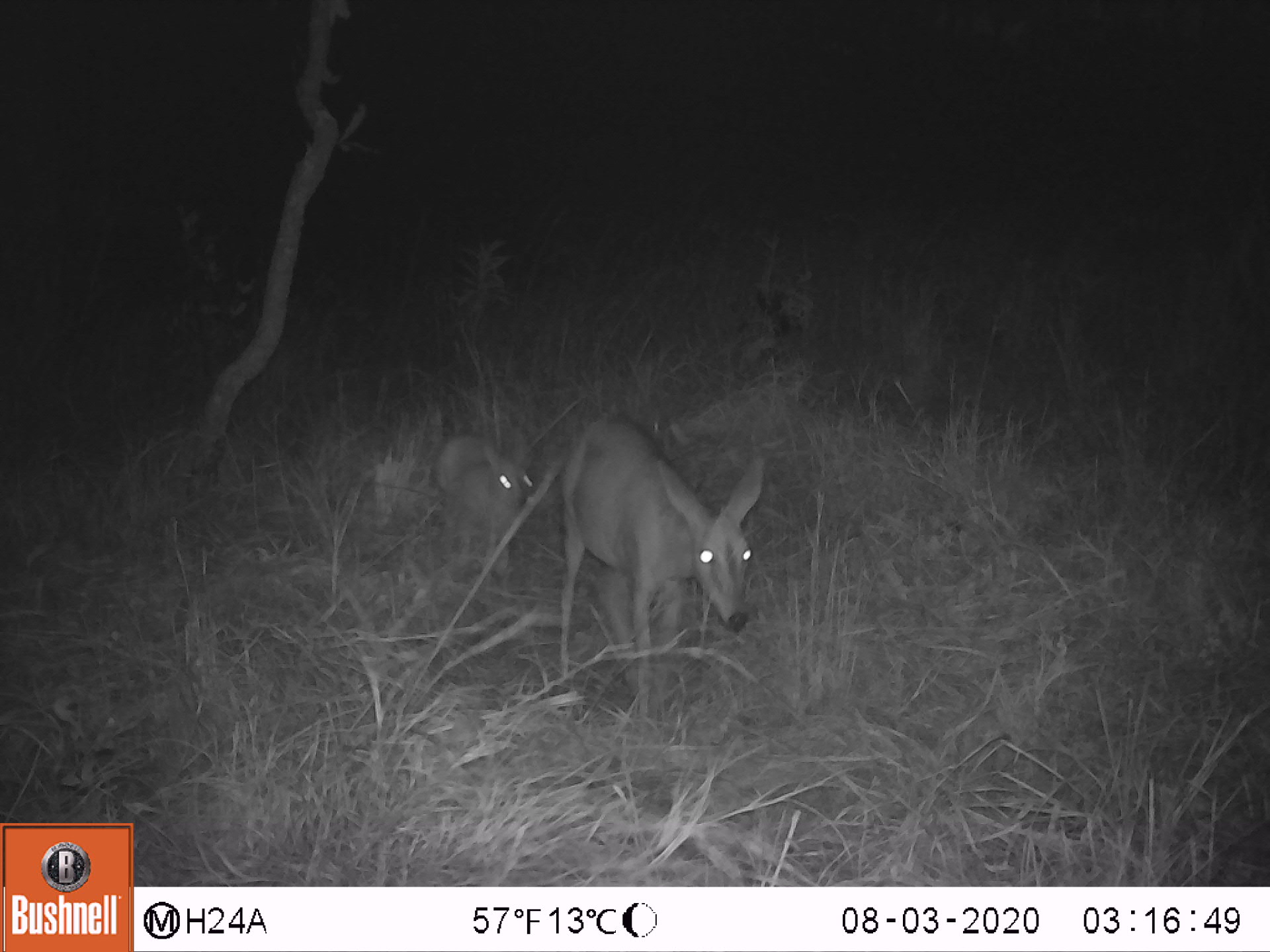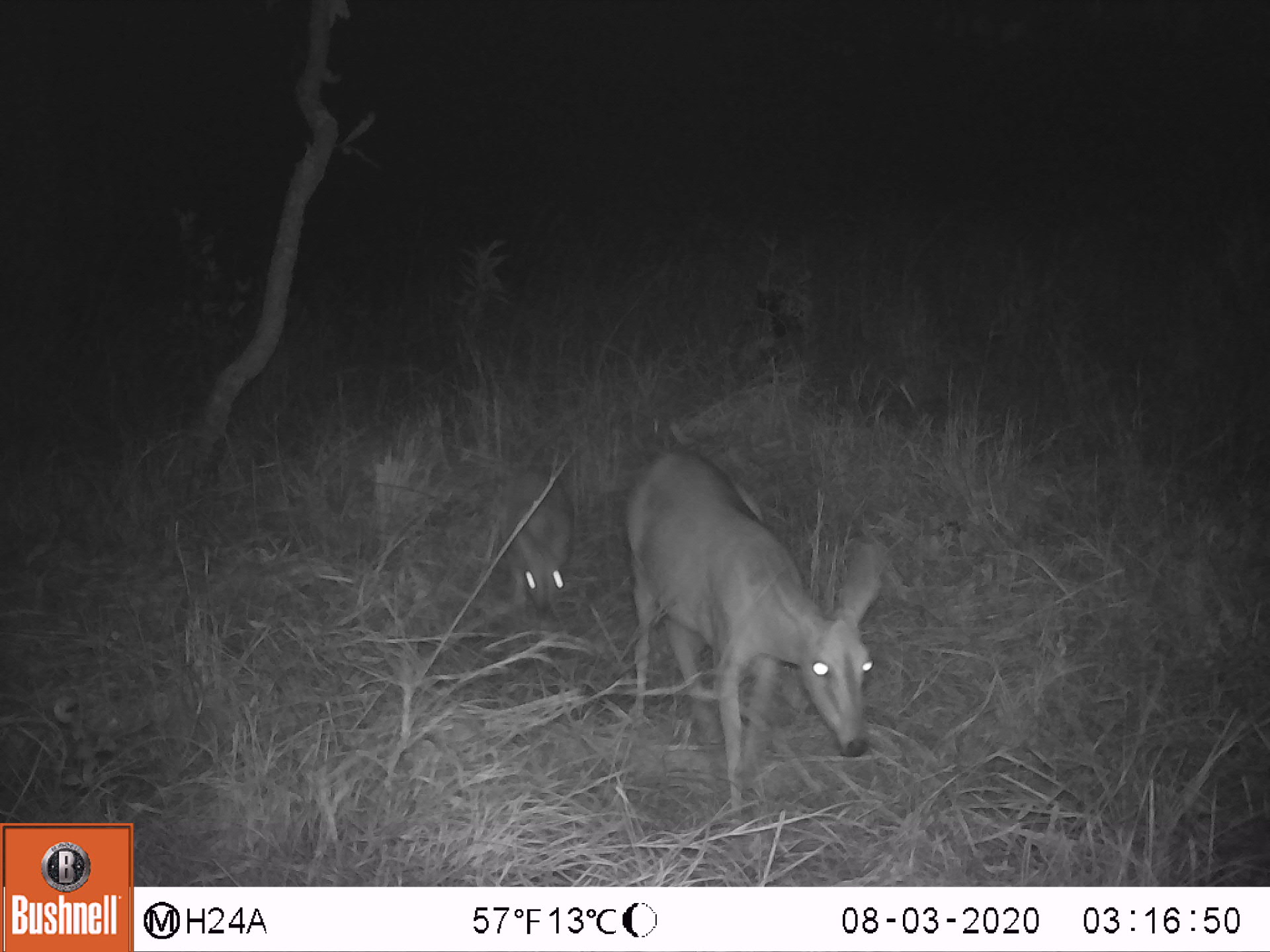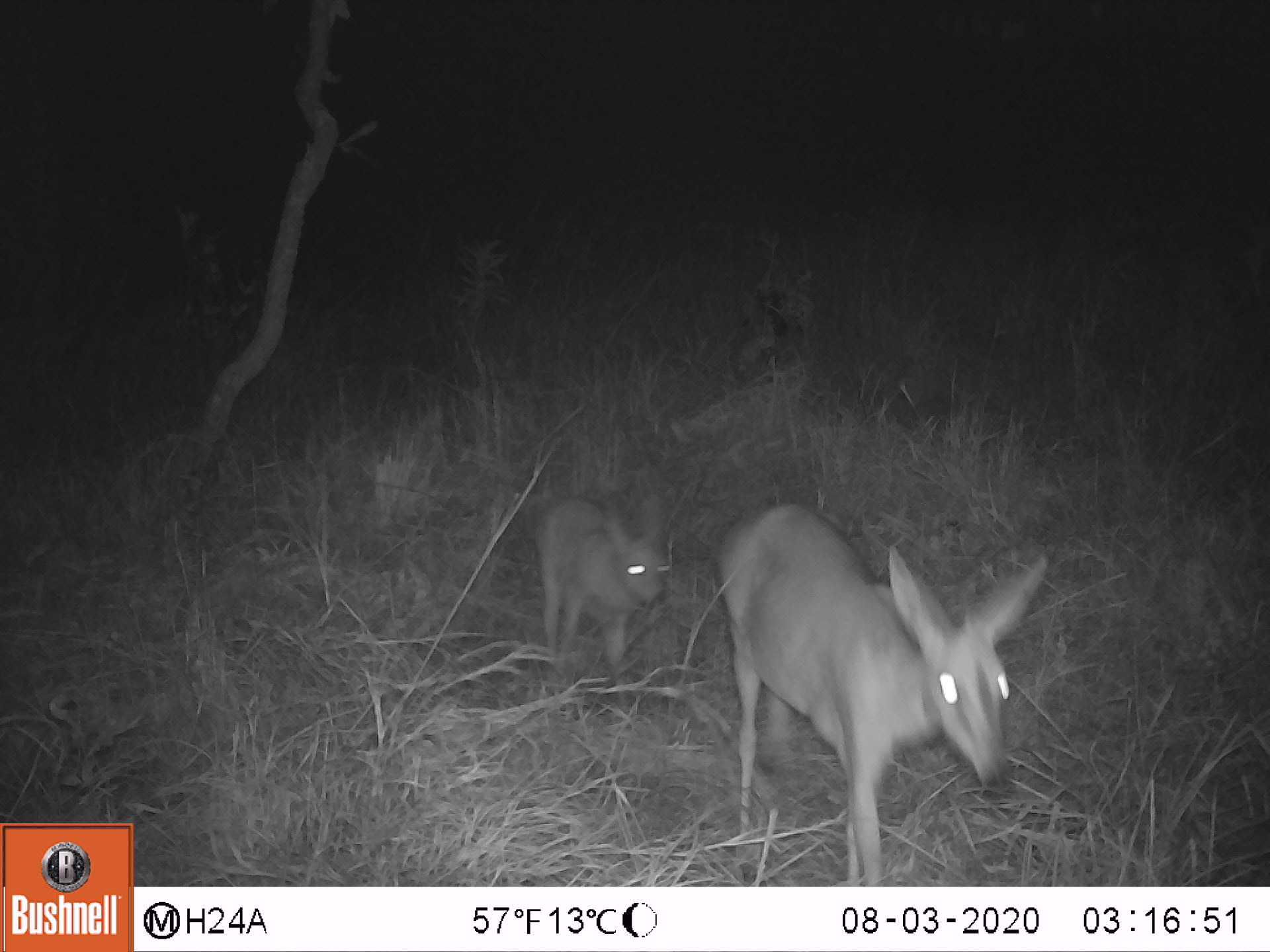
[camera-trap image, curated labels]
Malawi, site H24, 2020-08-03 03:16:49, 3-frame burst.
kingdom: Animalia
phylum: Chordata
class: Mammalia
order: Artiodactyla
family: Bovidae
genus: Sylvicapra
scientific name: Sylvicapra grimmia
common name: common duiker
Common duiker (Sylvicapra grimmia), count 2.